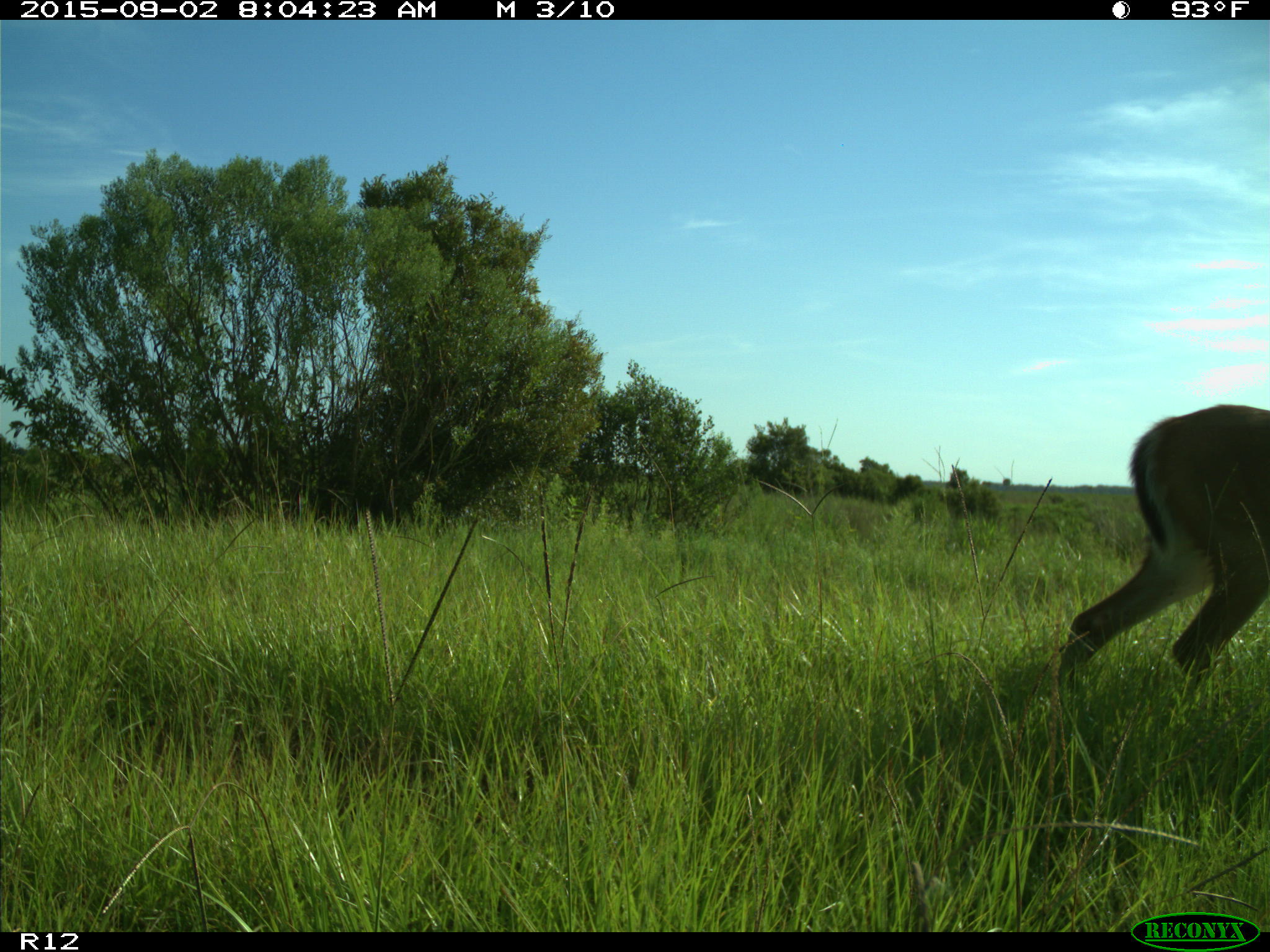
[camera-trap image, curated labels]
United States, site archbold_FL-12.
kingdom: Animalia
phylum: Chordata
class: Mammalia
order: Artiodactyla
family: Cervidae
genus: Odocoileus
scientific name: Odocoileus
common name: deer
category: unidentified deer